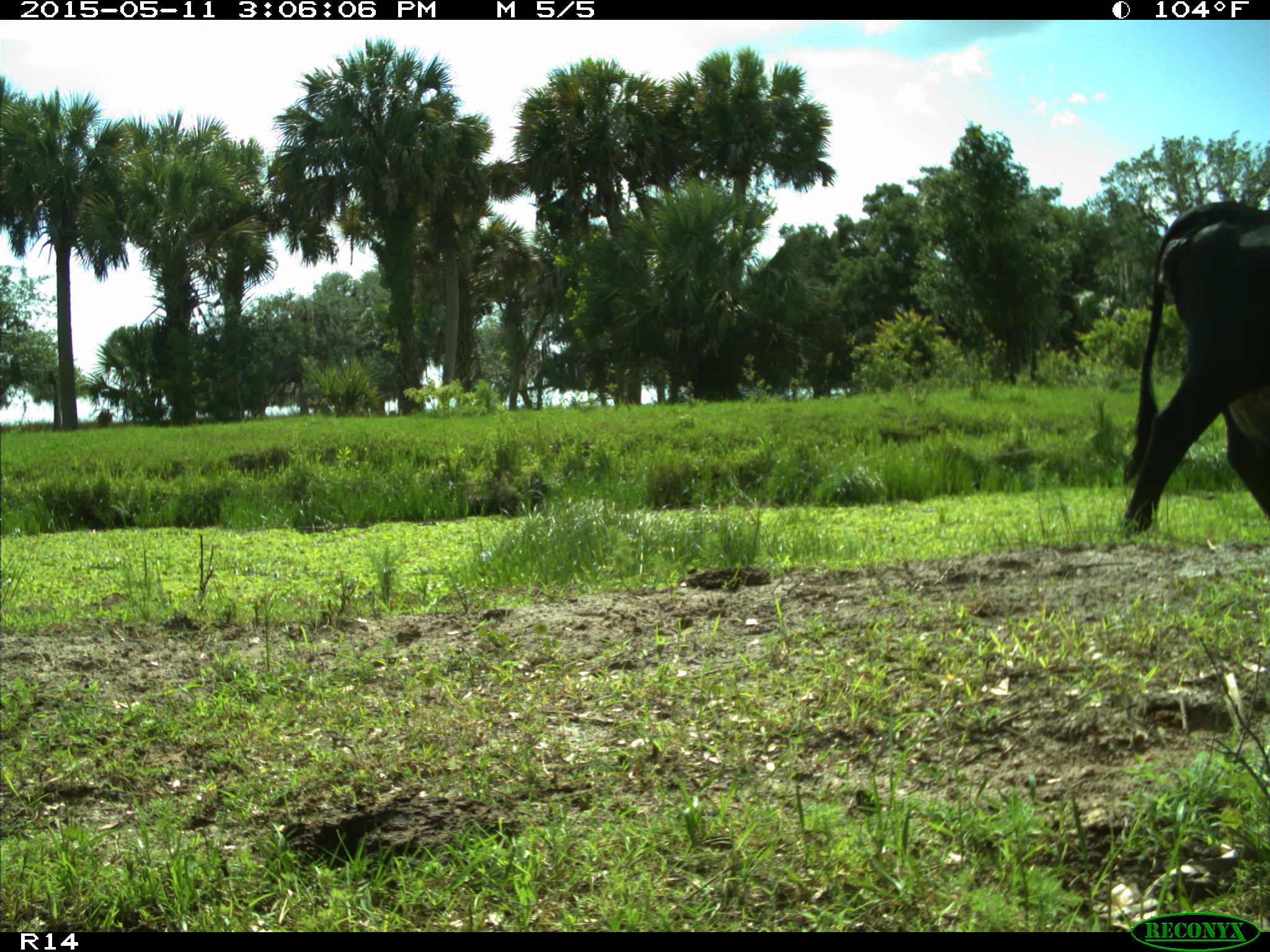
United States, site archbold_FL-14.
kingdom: Animalia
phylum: Chordata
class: Mammalia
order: Artiodactyla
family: Bovidae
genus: Bos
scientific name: Bos taurus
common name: domestic cow